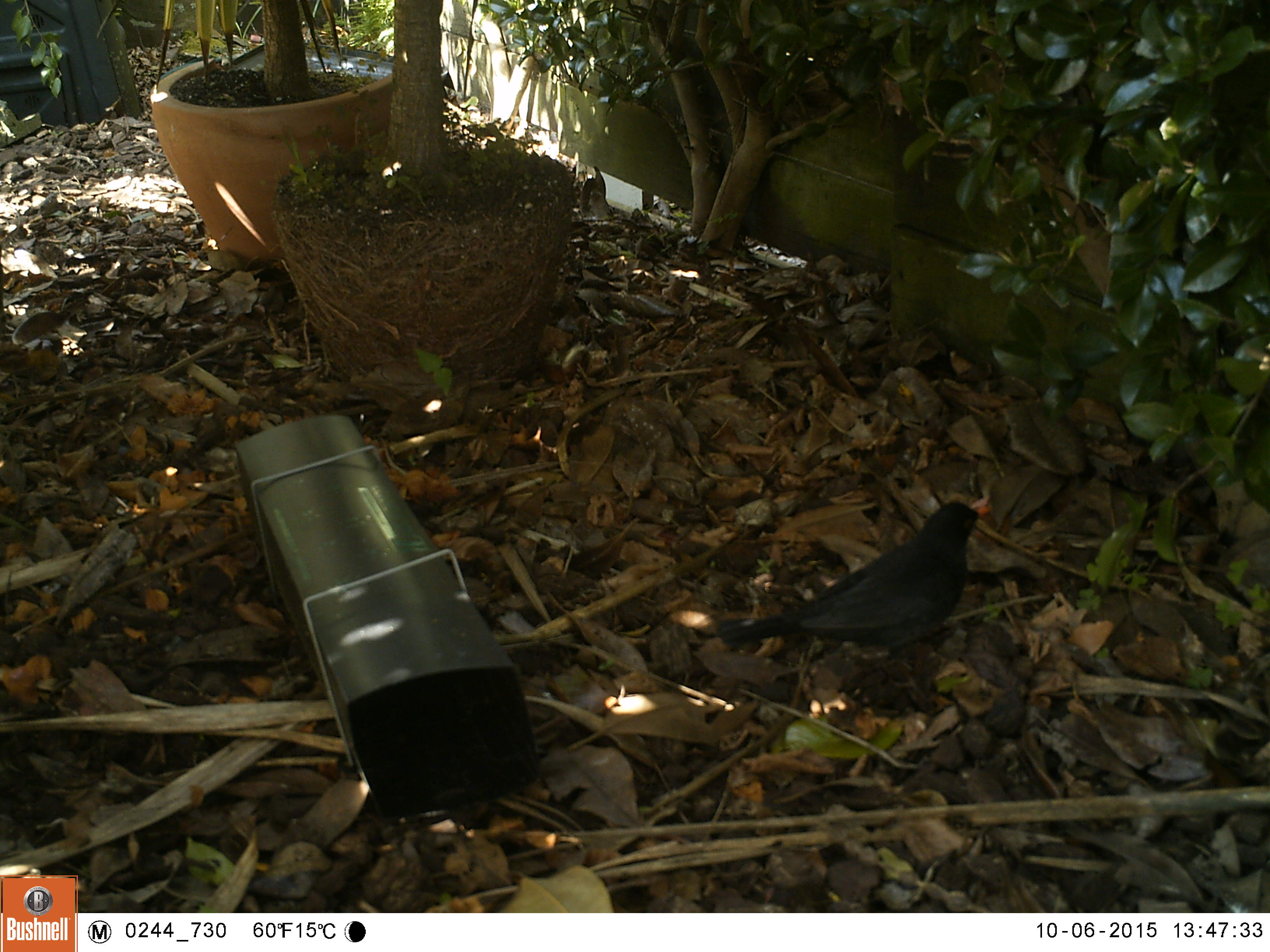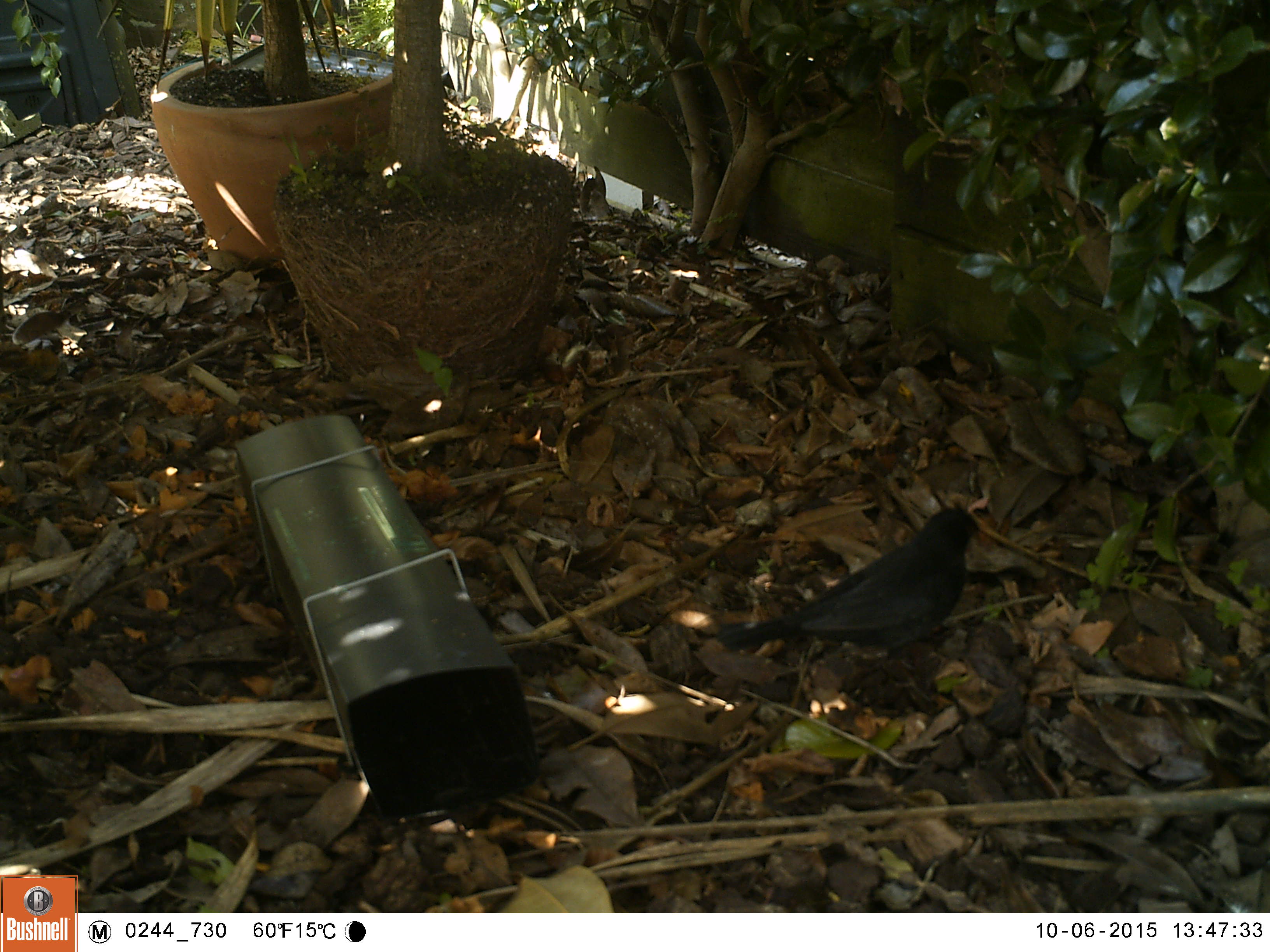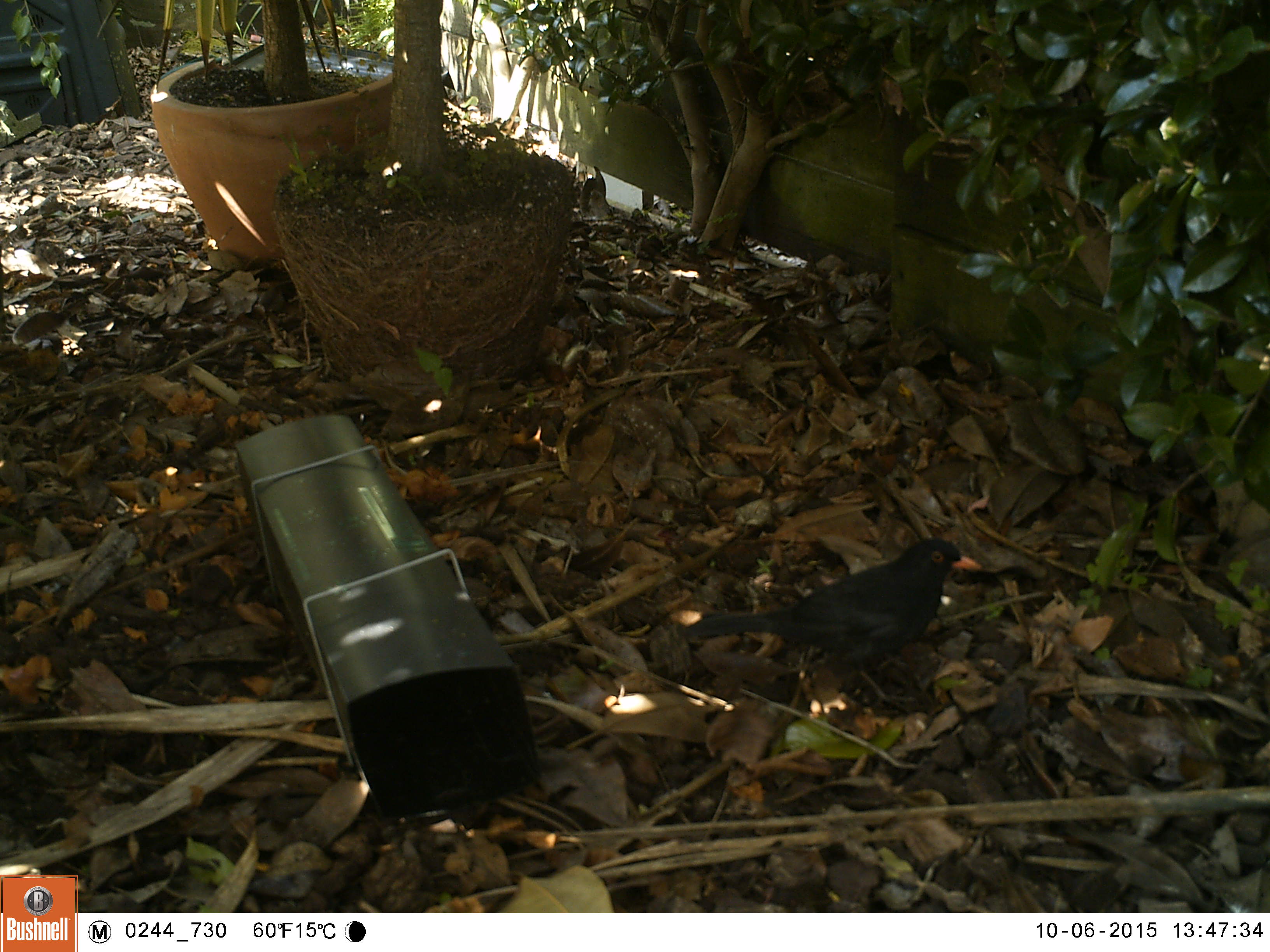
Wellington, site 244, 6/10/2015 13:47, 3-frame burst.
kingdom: Animalia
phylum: Chordata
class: Aves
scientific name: Aves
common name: bird